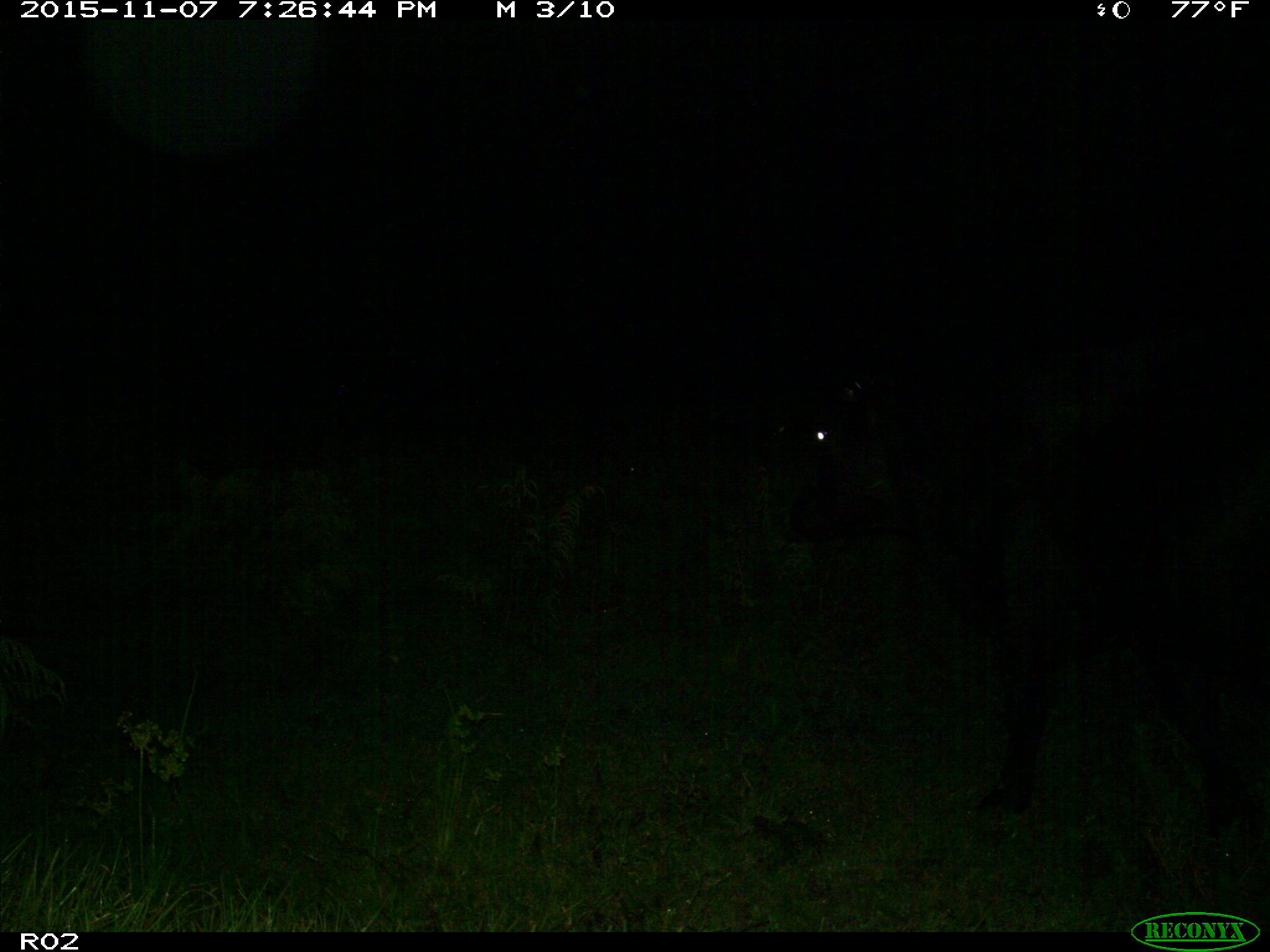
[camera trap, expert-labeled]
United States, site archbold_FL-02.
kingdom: Animalia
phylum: Chordata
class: Mammalia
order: Artiodactyla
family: Bovidae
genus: Bos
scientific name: Bos taurus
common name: domestic cow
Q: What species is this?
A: Bos taurus (domestic cow).